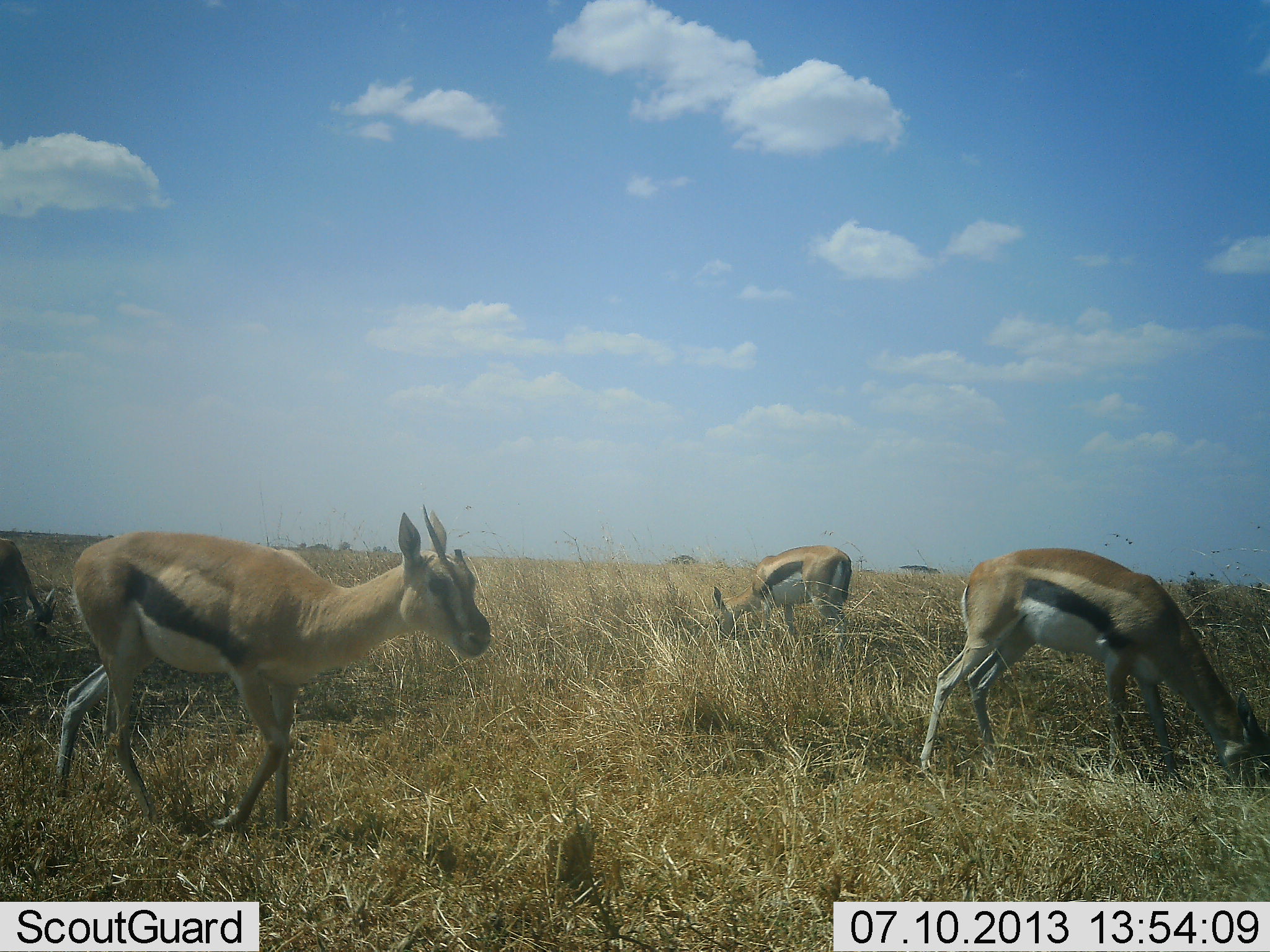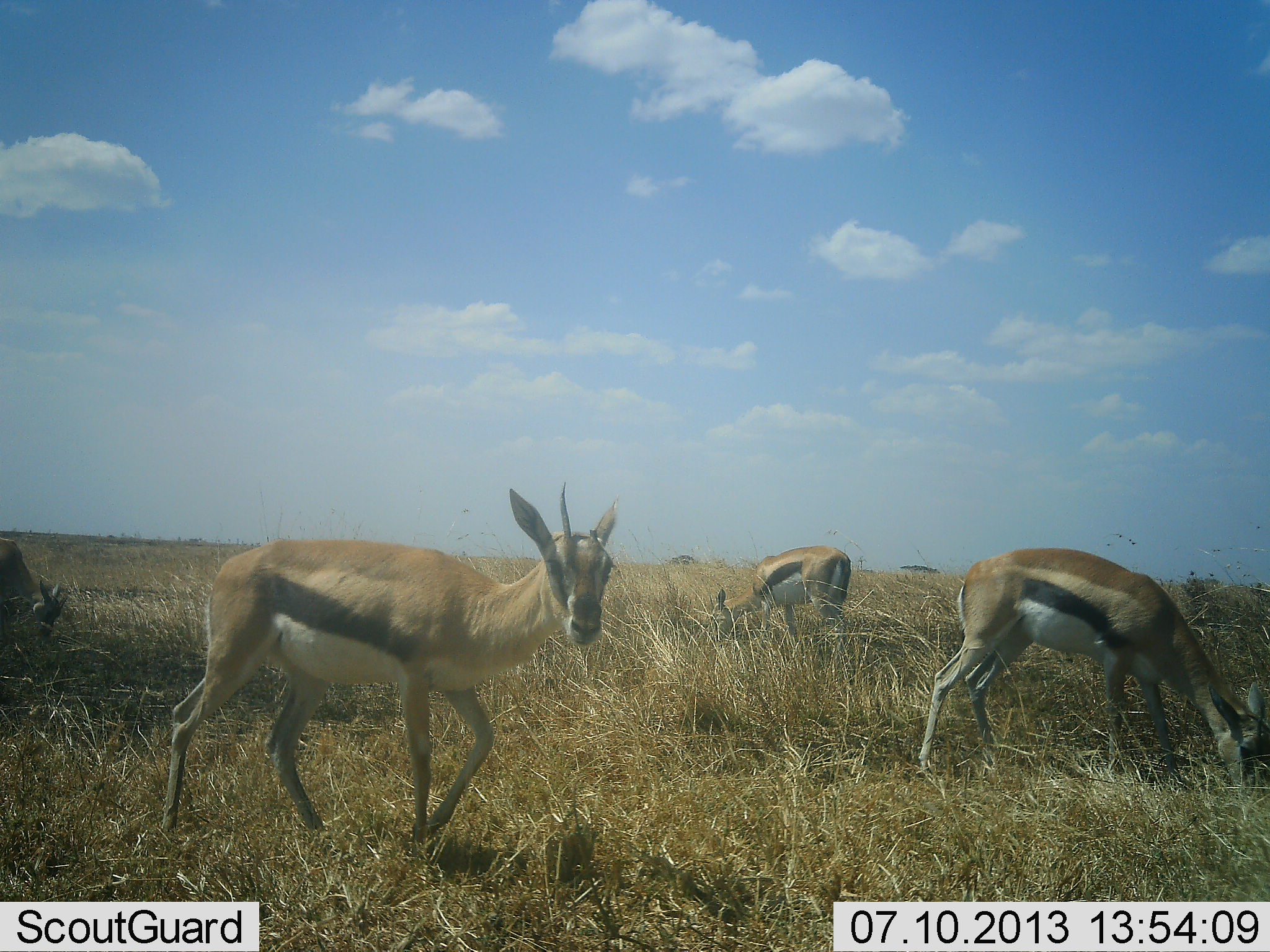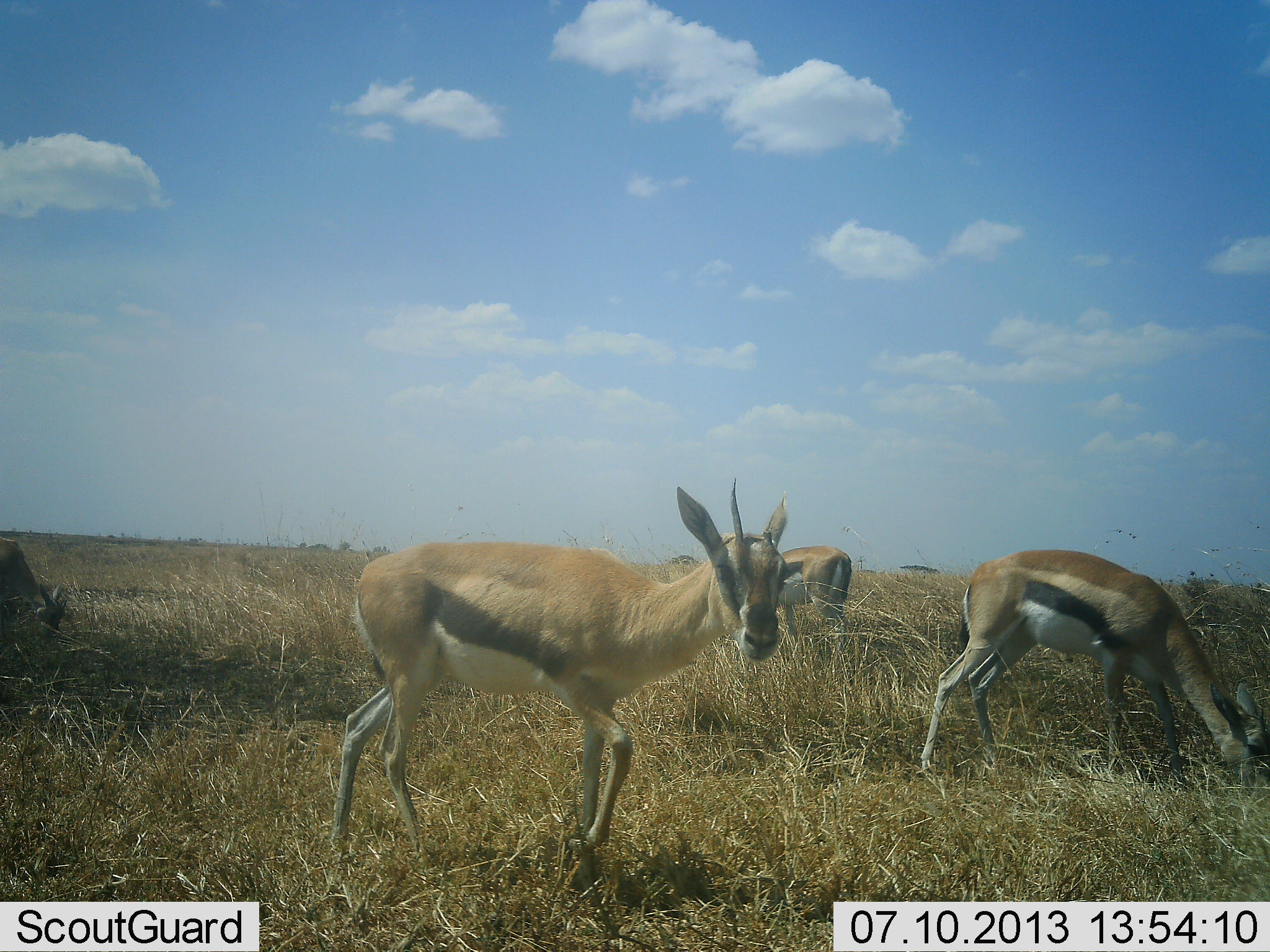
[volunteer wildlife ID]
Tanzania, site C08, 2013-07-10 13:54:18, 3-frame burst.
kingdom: Animalia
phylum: Chordata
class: Mammalia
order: Artiodactyla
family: Bovidae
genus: Eudorcas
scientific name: Eudorcas thomsonii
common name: thomson's gazelle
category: gazellethomsons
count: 4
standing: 30%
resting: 10%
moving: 80%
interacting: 0%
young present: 0%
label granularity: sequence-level